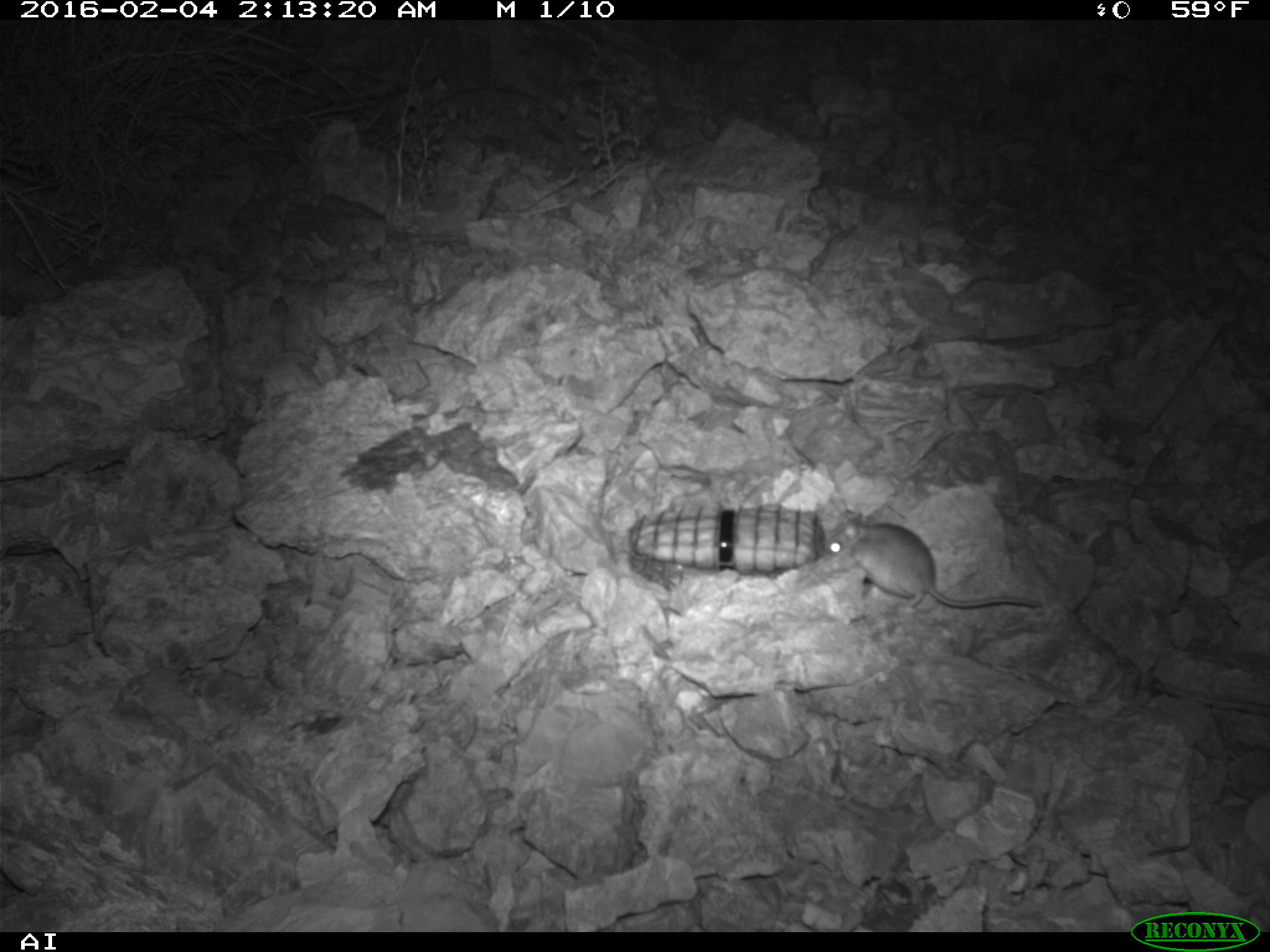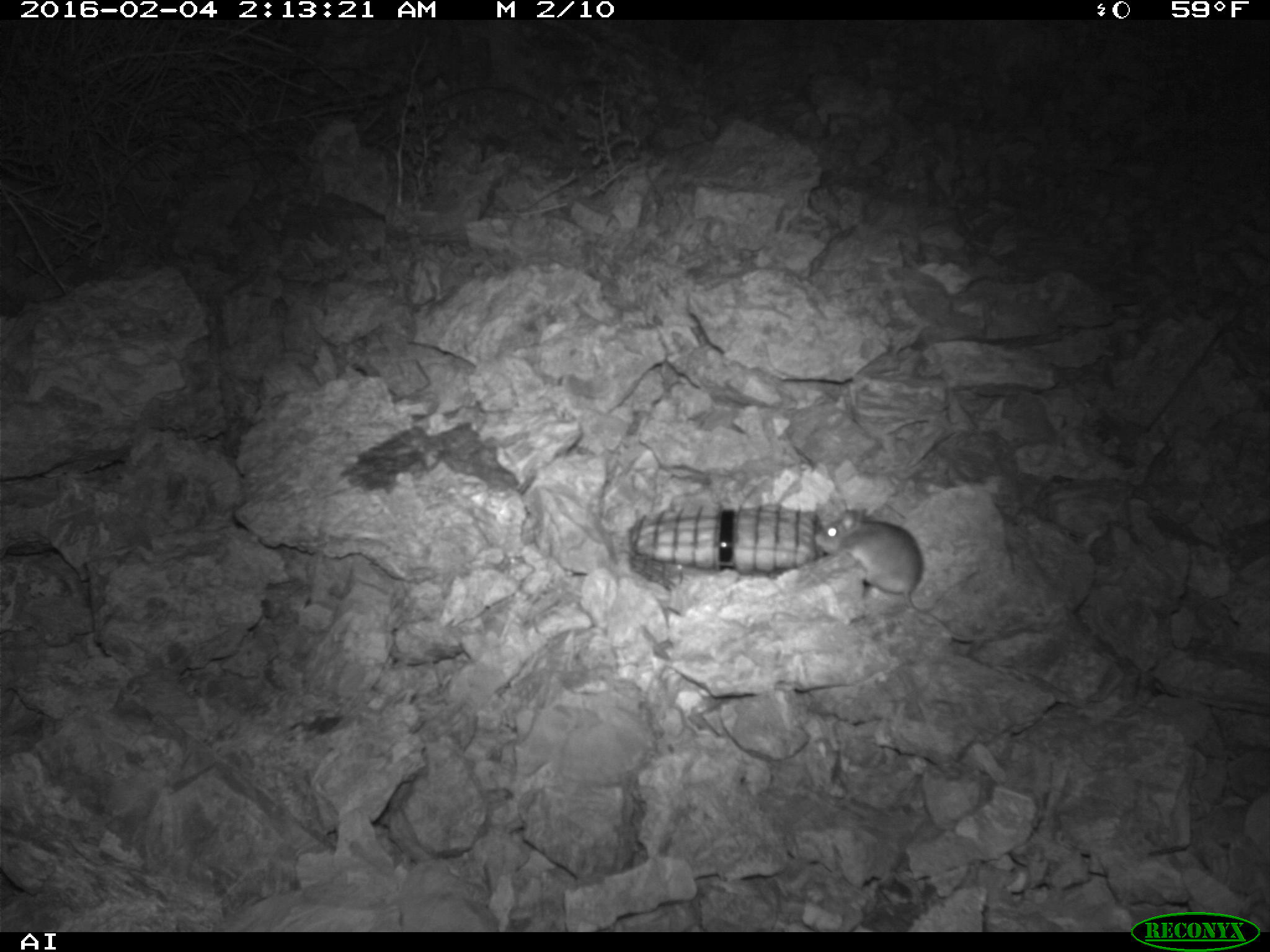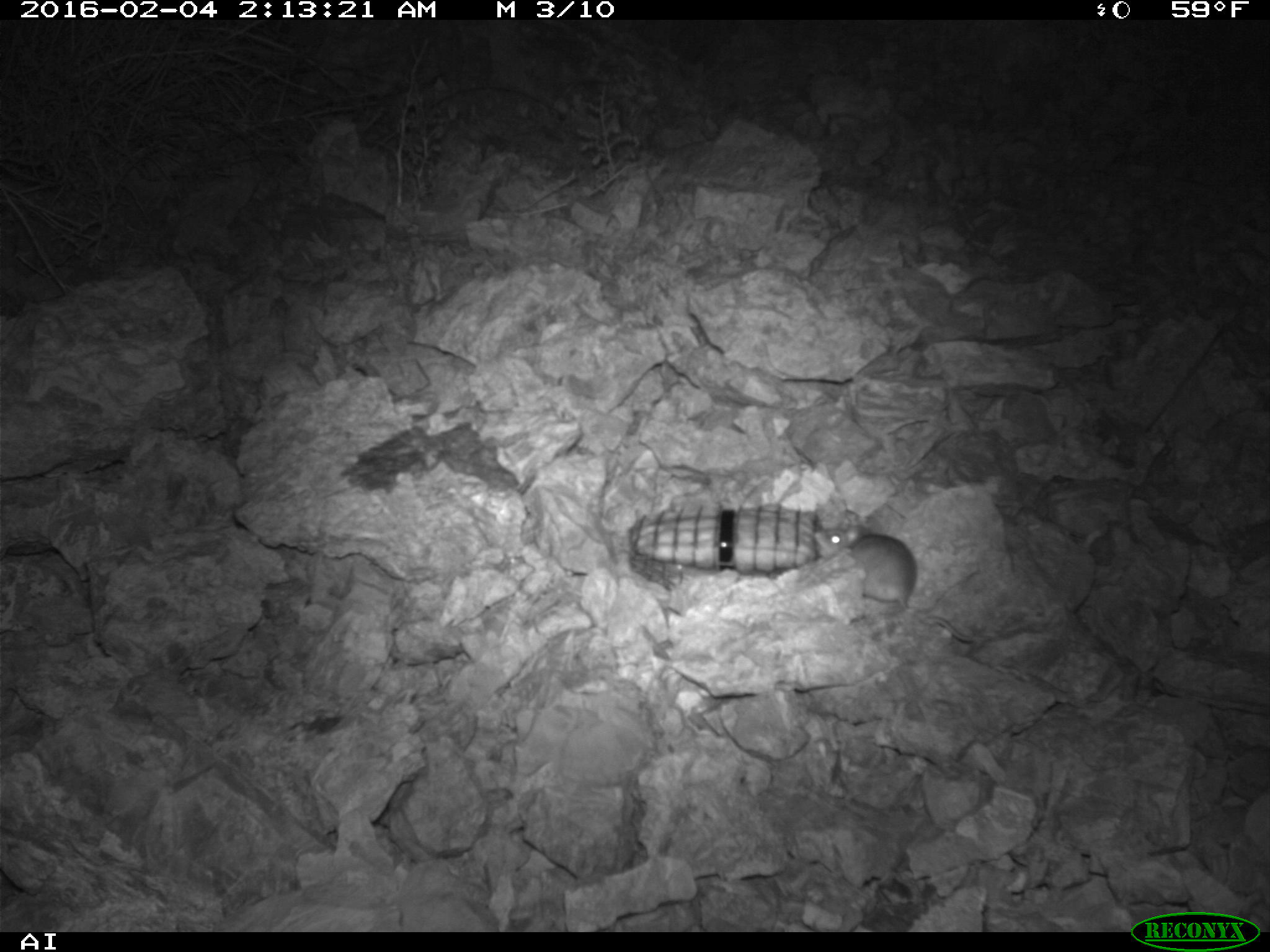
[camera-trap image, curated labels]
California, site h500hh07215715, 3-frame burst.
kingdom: Animalia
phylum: Chordata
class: Mammalia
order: Rodentia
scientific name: Rodentia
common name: rodent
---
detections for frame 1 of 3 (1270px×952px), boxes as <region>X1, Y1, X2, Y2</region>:
rodent: <region>829, 511, 1046, 609</region>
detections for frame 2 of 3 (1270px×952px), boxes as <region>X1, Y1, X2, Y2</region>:
rodent: <region>814, 502, 959, 639</region>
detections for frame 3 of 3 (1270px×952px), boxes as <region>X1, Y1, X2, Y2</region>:
rodent: <region>812, 519, 992, 643</region>